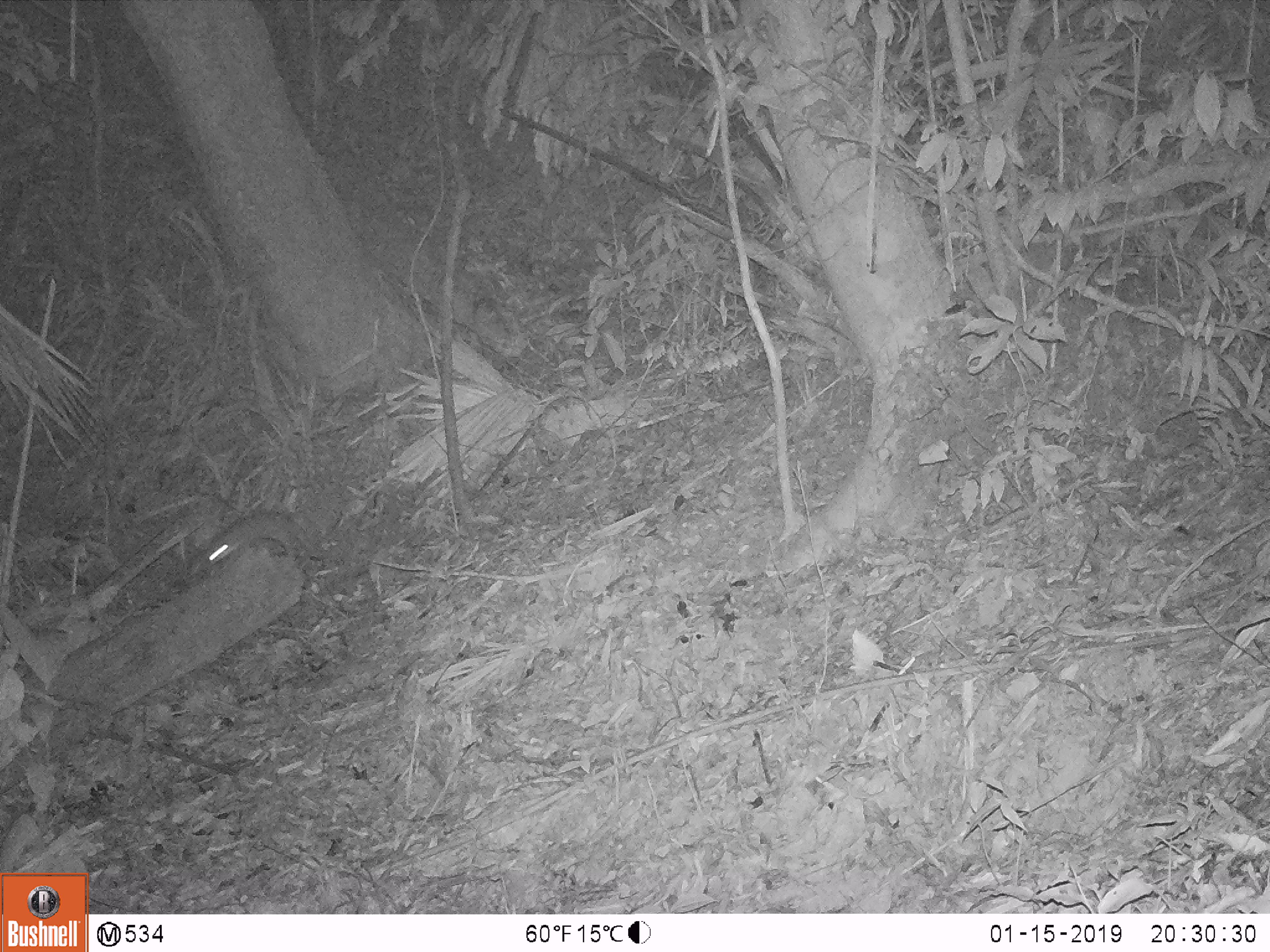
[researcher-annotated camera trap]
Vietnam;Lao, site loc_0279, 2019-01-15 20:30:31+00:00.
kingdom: Animalia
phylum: Chordata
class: Mammalia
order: Carnivora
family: Mustelidae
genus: Melogale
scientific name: Melogale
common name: ferret badger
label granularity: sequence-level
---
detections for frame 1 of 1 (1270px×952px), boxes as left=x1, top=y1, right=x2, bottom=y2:
ferret badger: left=187, top=508, right=312, bottom=575